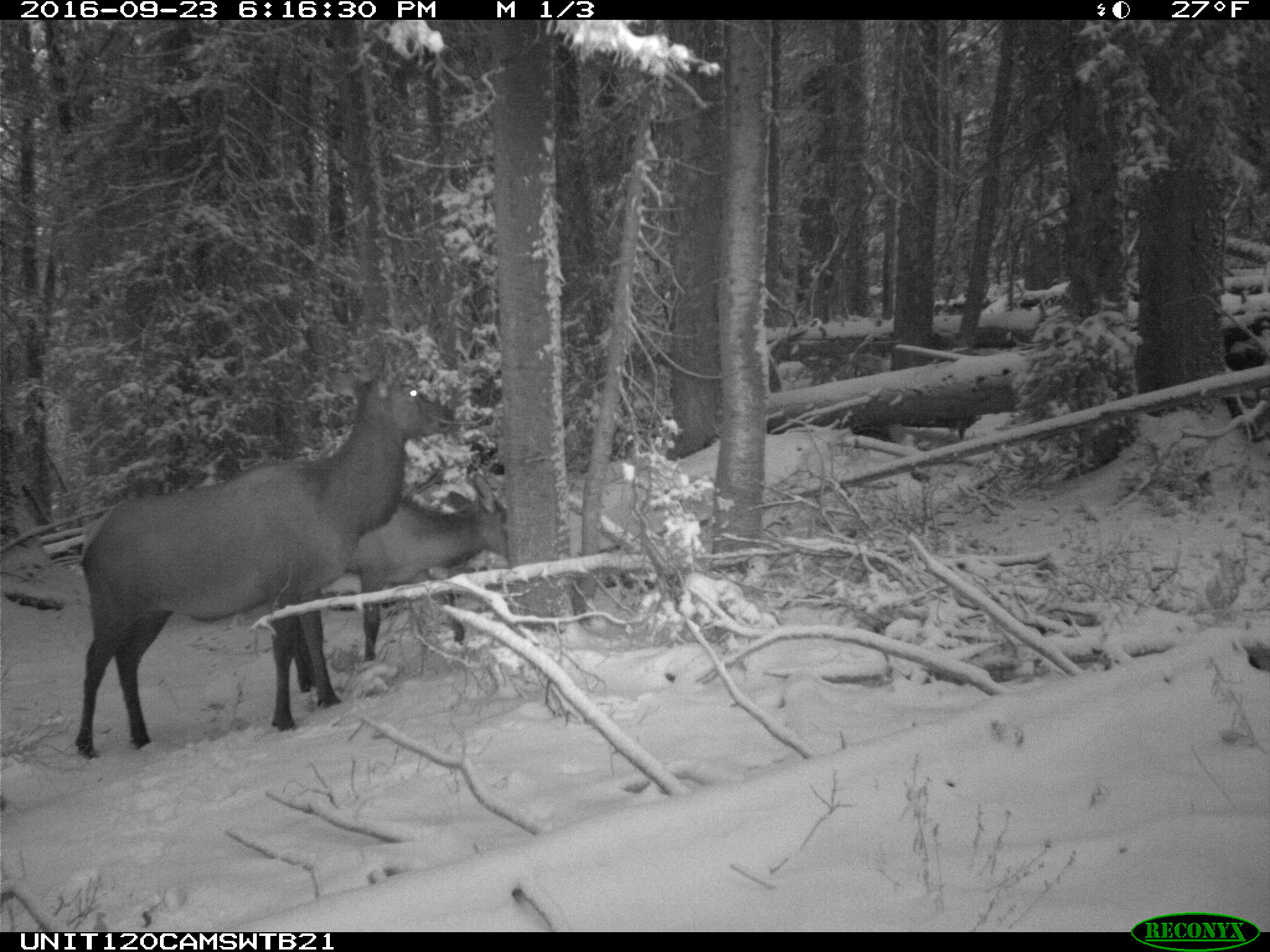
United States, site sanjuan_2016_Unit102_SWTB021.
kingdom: Animalia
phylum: Chordata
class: Mammalia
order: Artiodactyla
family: Cervidae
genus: Cervus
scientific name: Cervus elaphus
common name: red deer